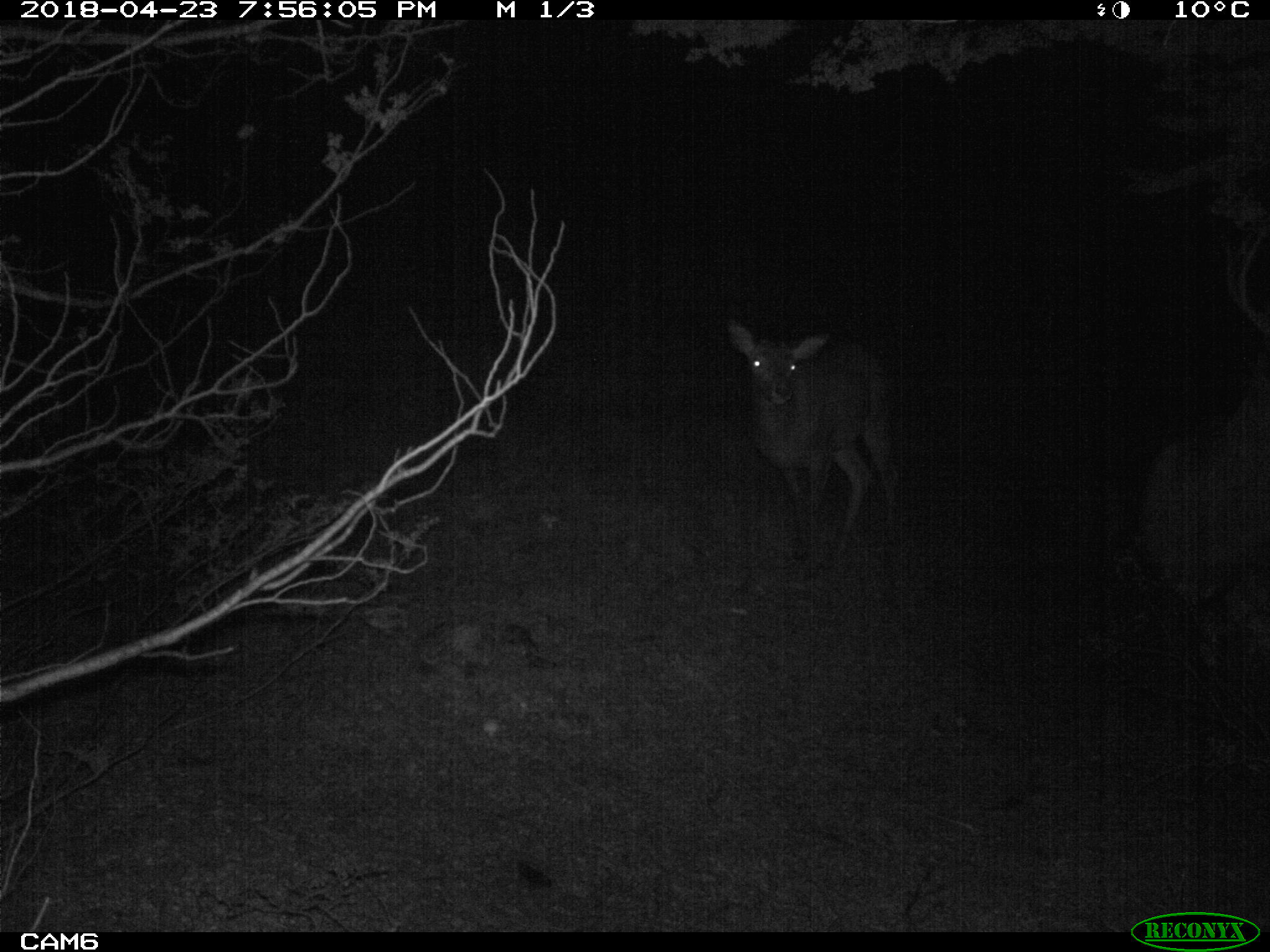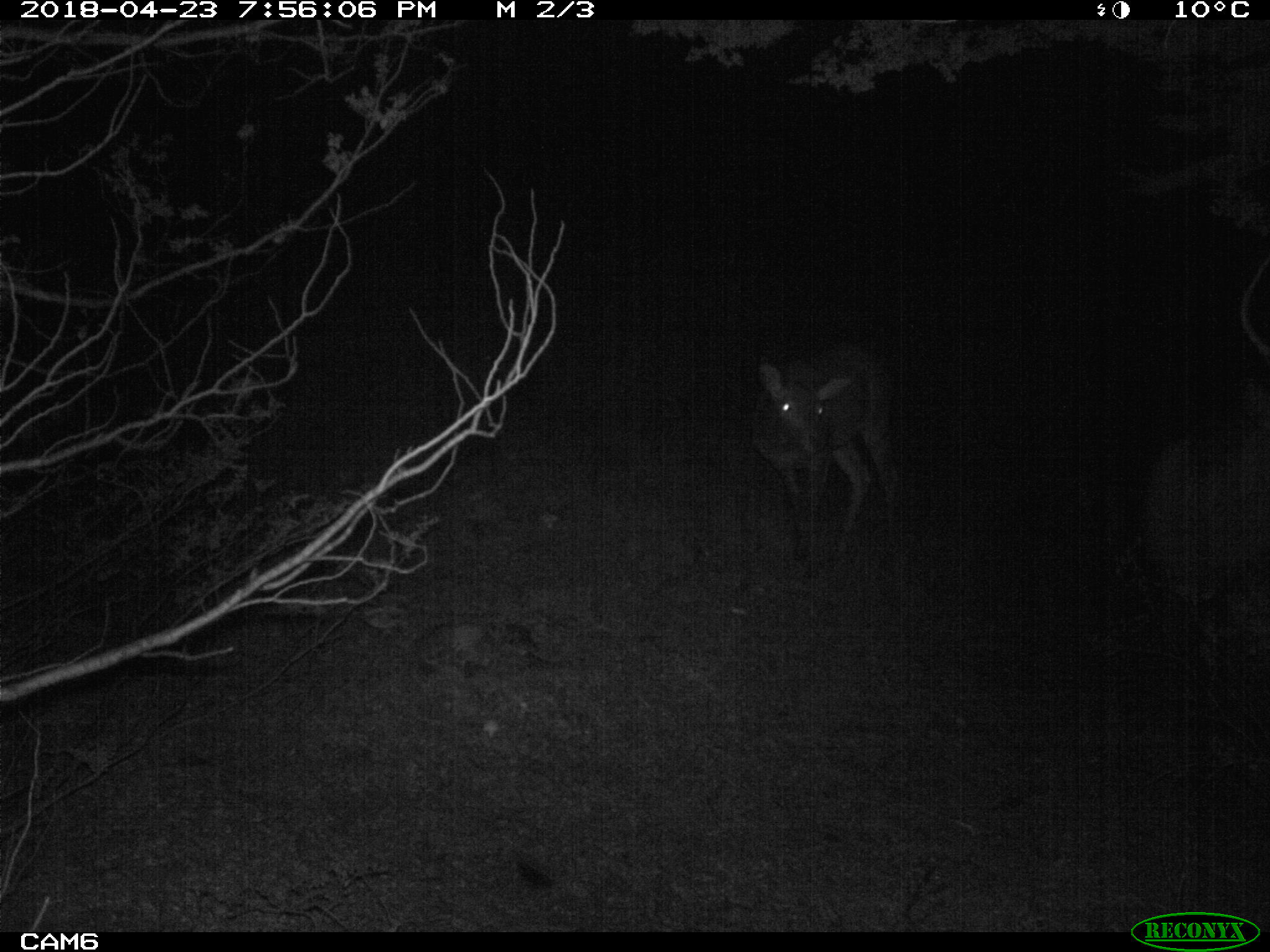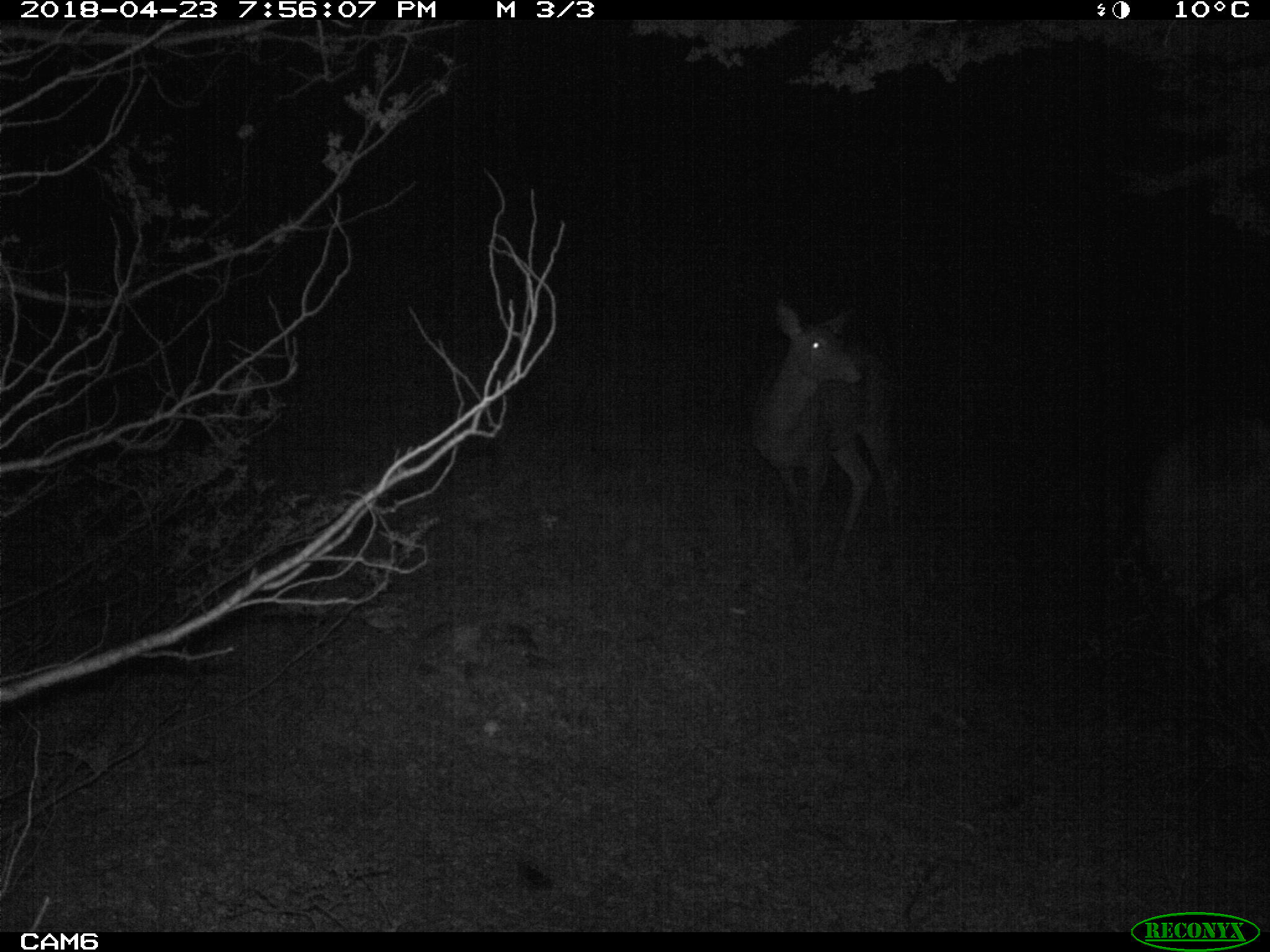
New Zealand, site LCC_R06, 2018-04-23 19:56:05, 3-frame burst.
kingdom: Animalia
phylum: Chordata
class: Mammalia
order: Artiodactyla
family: Cervidae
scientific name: Cervidae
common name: deer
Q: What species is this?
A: Deer (Cervidae).